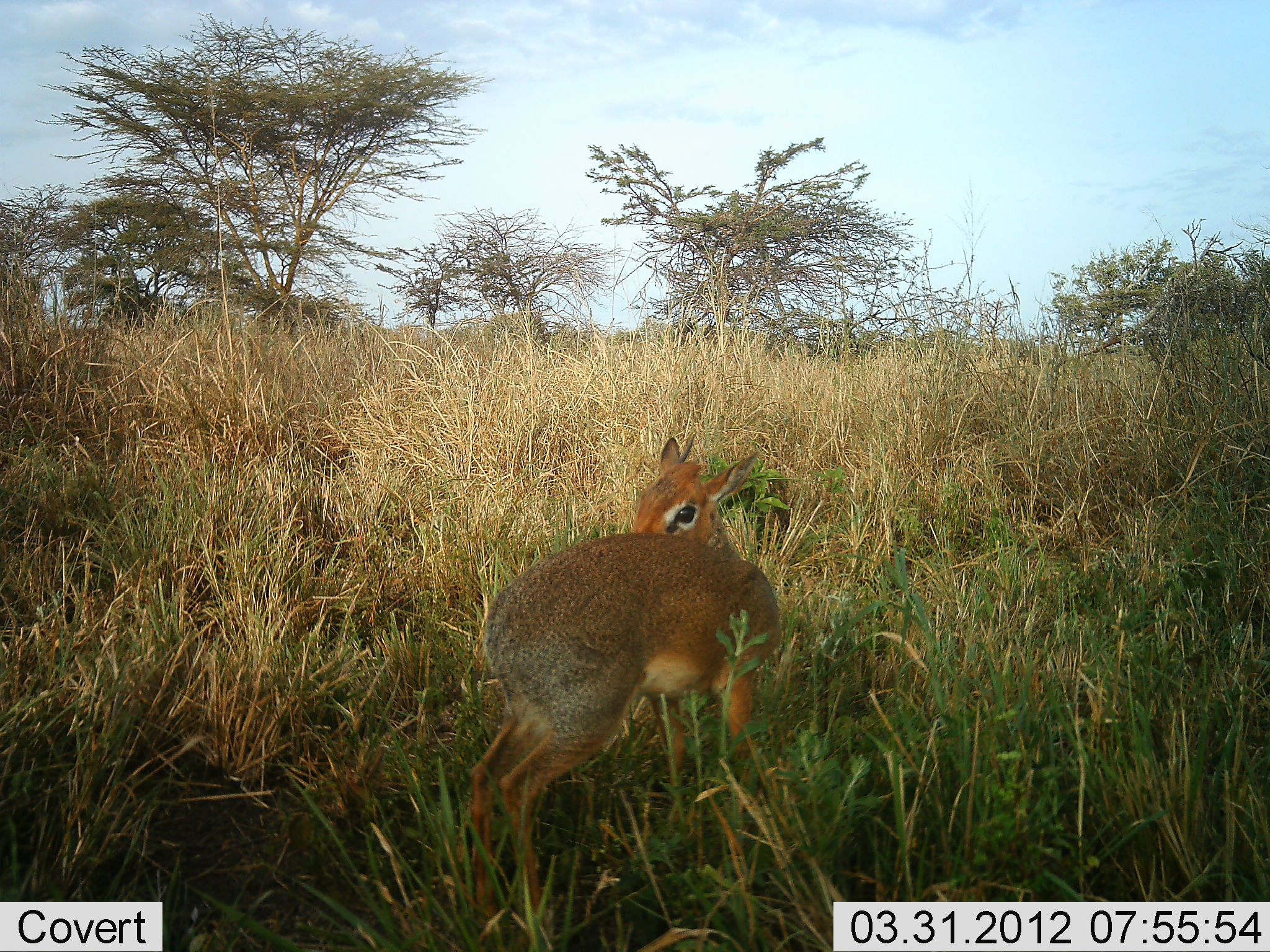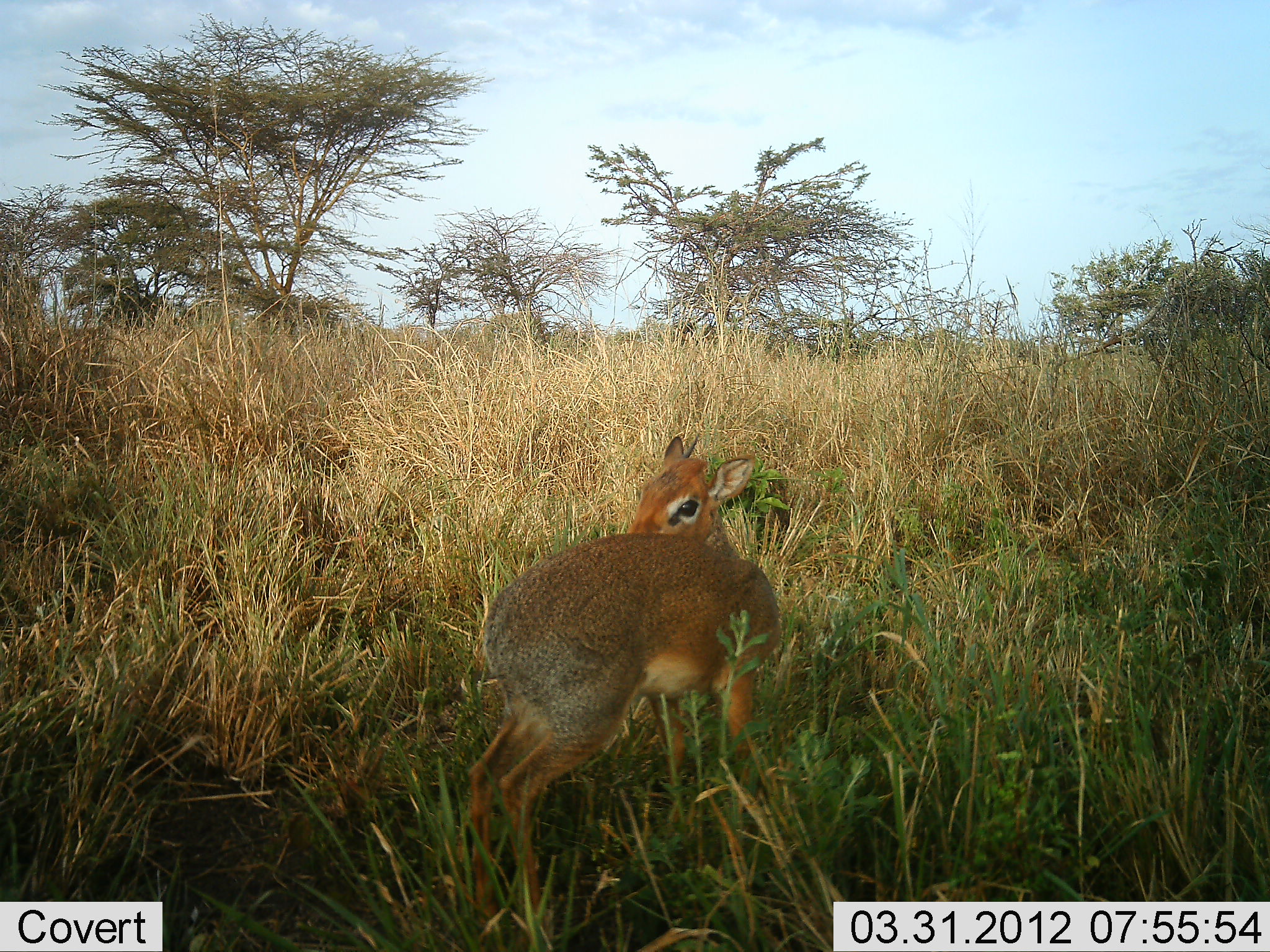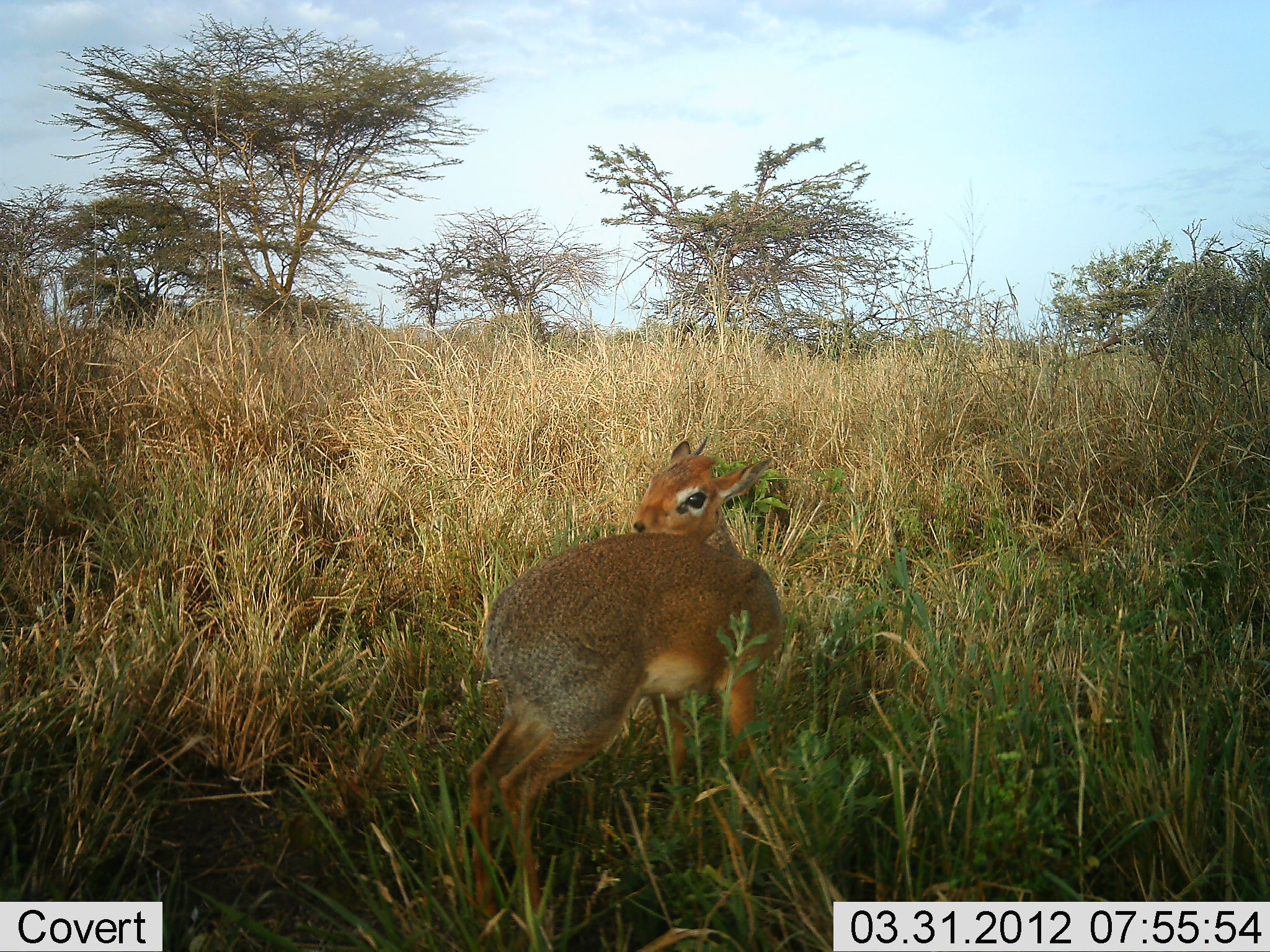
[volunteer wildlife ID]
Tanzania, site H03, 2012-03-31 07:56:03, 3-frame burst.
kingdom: Animalia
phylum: Chordata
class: Mammalia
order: Artiodactyla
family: Bovidae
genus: Madoqua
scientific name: Madoqua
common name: dikdik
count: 1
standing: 100%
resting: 8%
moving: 0%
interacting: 0%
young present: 0%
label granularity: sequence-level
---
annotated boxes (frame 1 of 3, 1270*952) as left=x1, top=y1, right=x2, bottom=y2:
animal: left=460, top=432, right=785, bottom=952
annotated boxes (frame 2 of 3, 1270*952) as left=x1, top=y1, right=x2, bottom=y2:
animal: left=459, top=433, right=785, bottom=952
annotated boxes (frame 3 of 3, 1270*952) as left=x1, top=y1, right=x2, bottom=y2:
animal: left=464, top=436, right=783, bottom=952